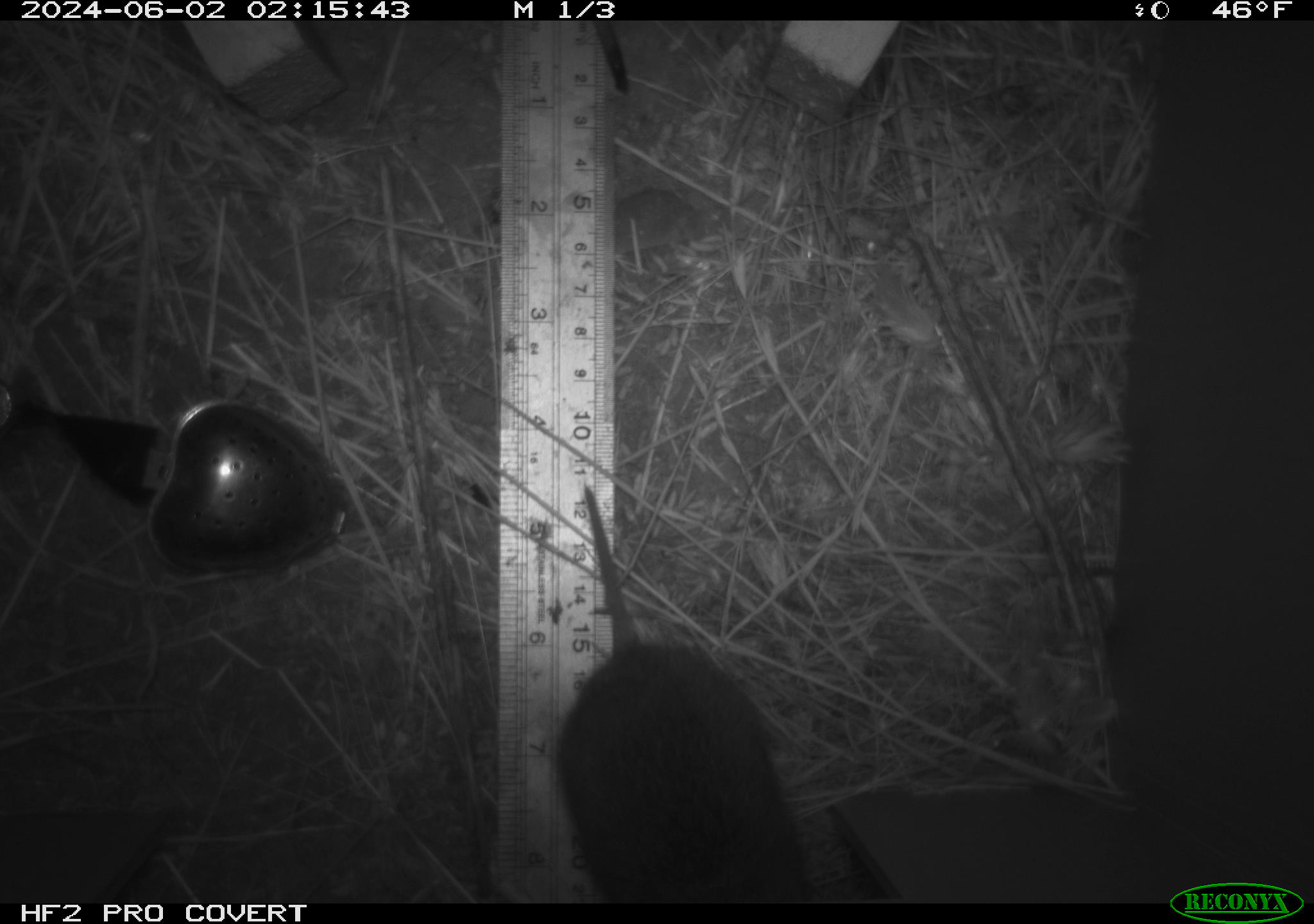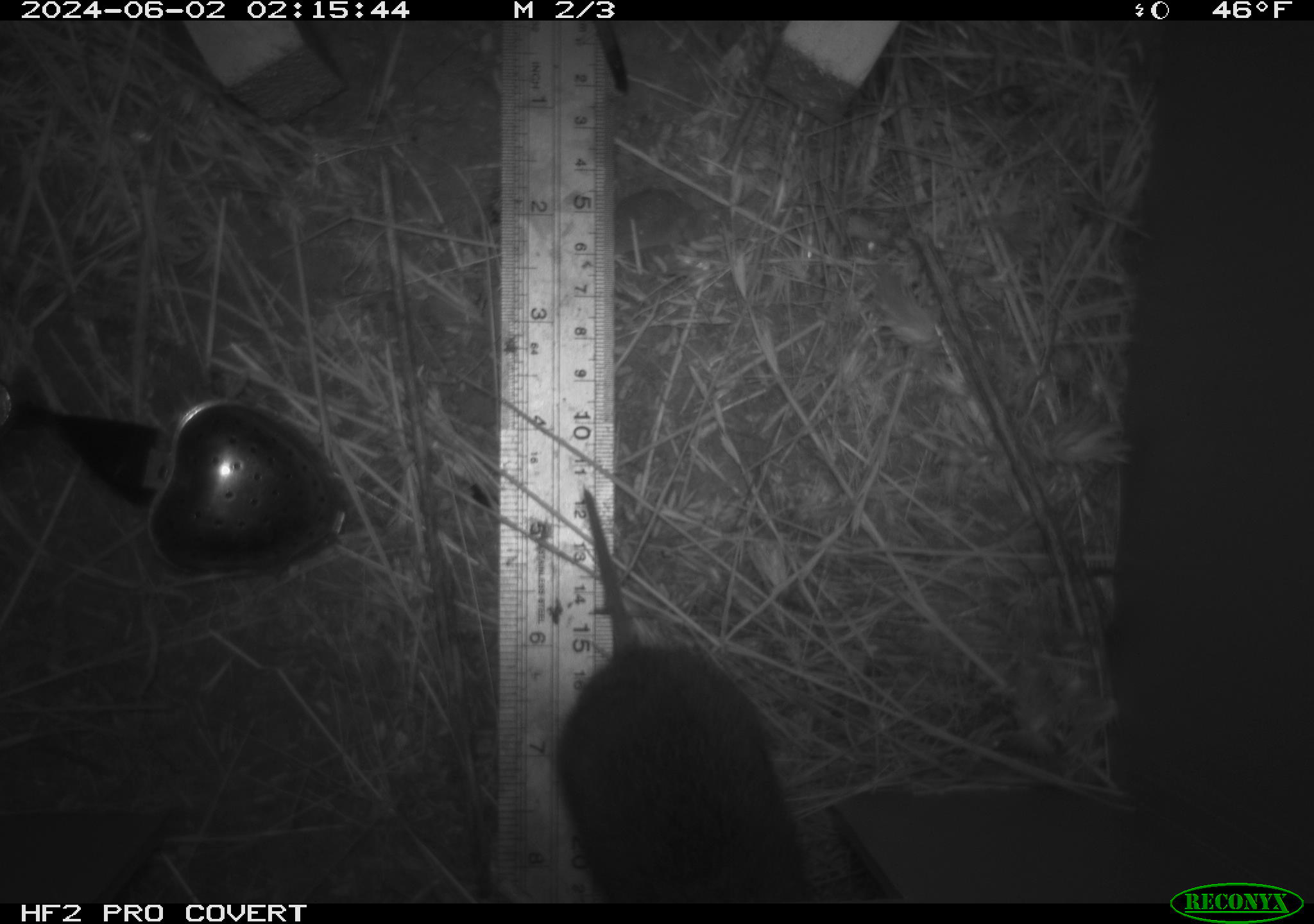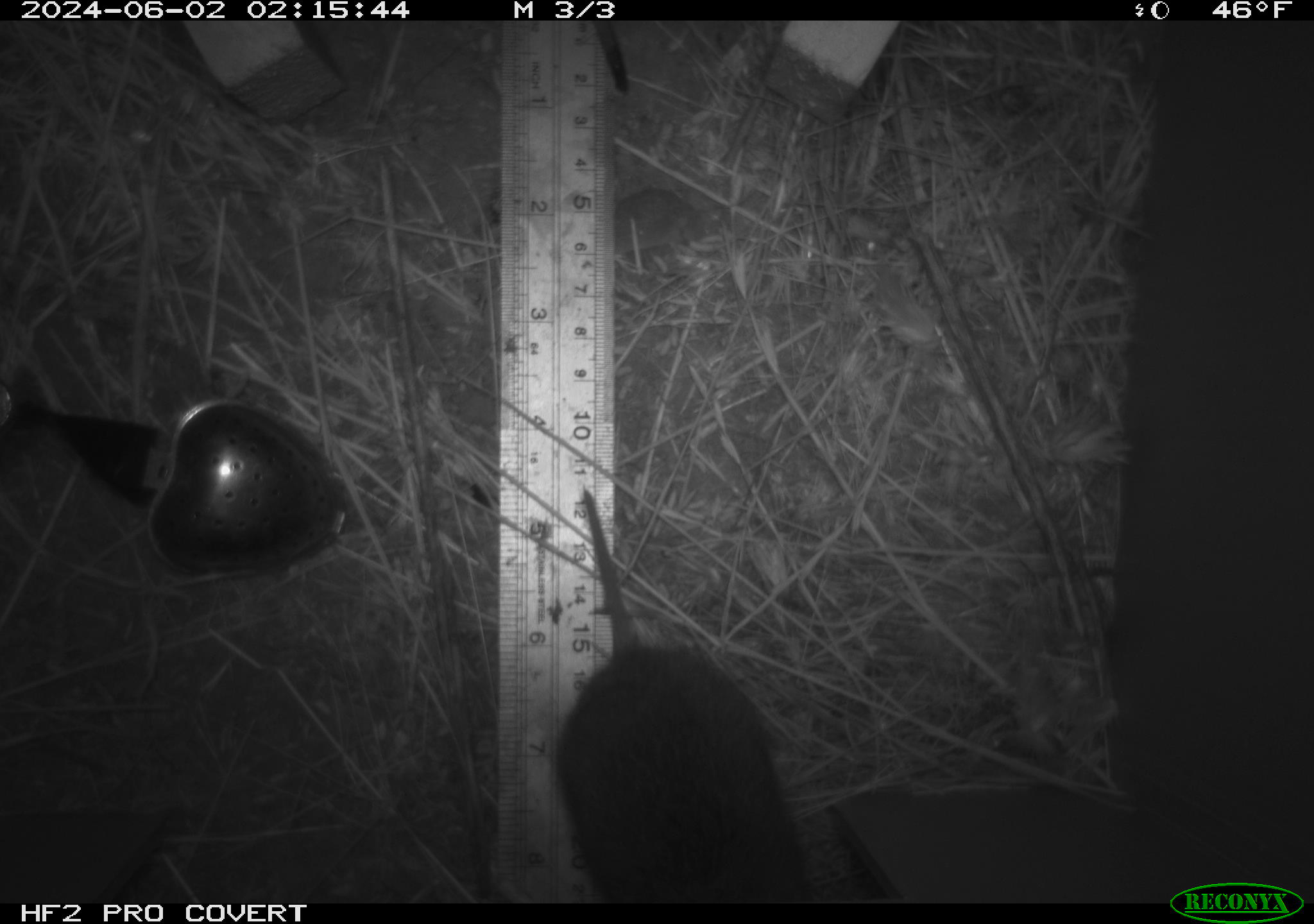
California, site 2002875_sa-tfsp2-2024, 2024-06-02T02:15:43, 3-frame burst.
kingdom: Animalia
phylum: Chordata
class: Mammalia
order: Rodentia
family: Cricetidae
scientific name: Arvicolinae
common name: voles, lemmings, and muskrats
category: arvicolinae subfamily